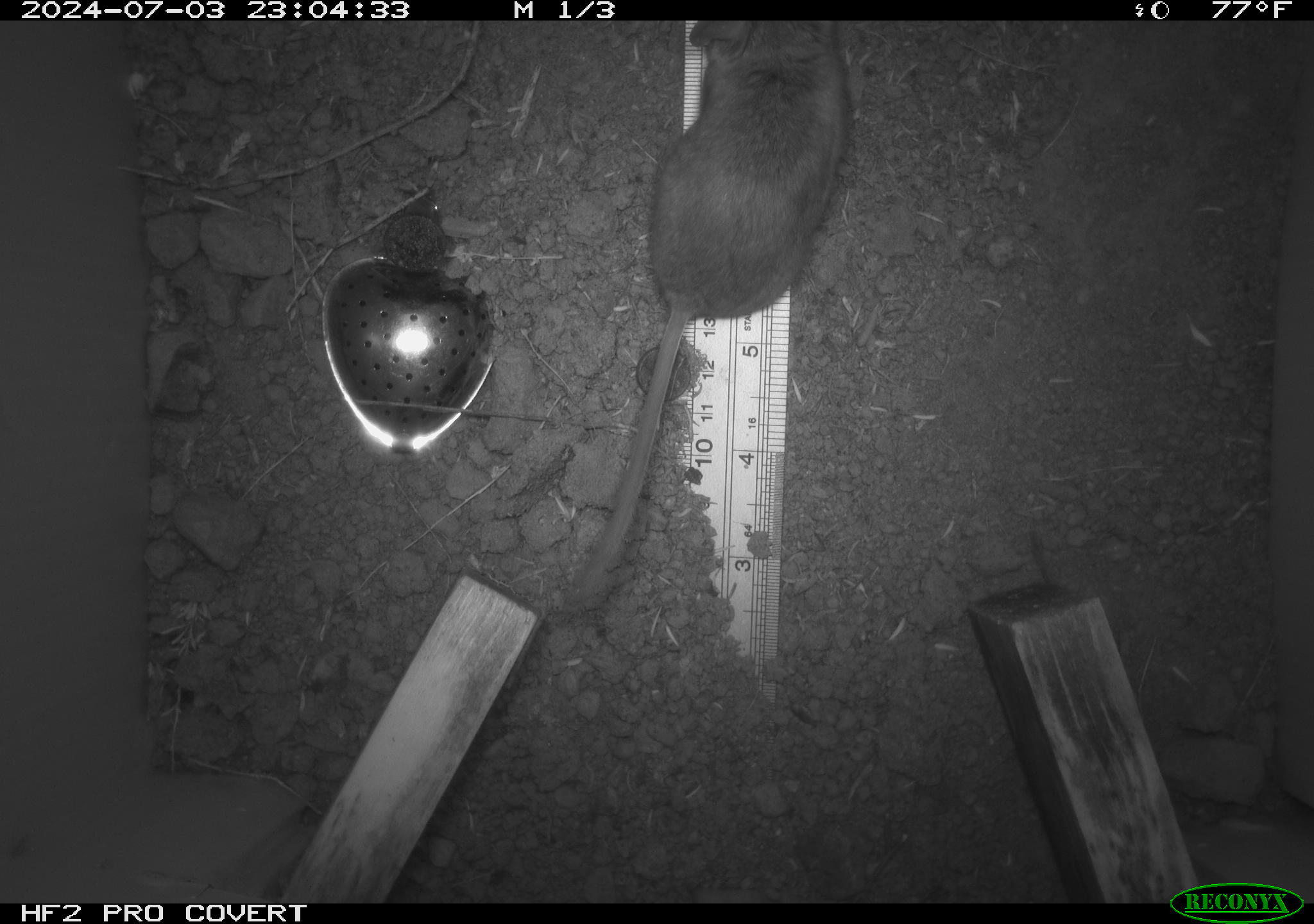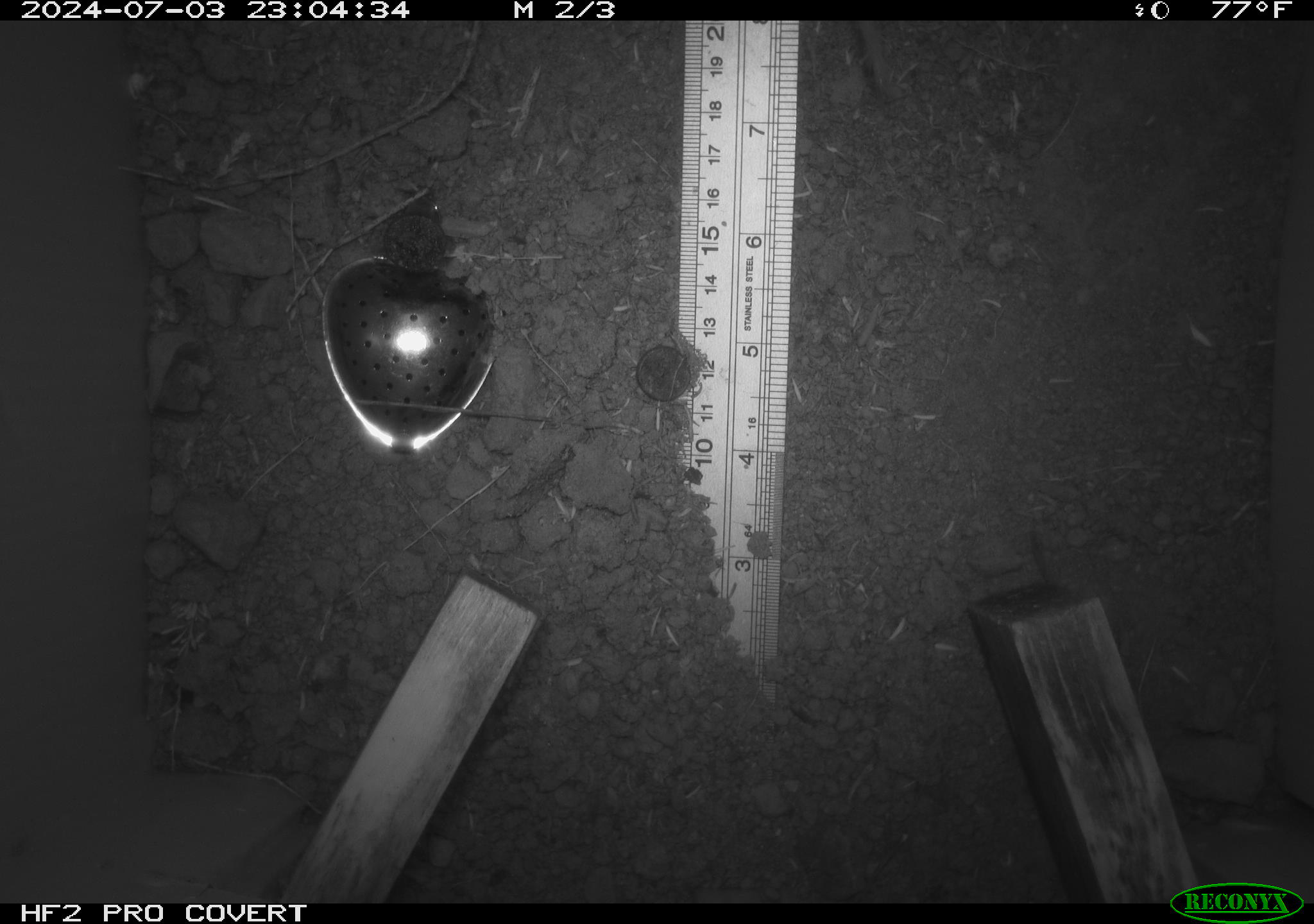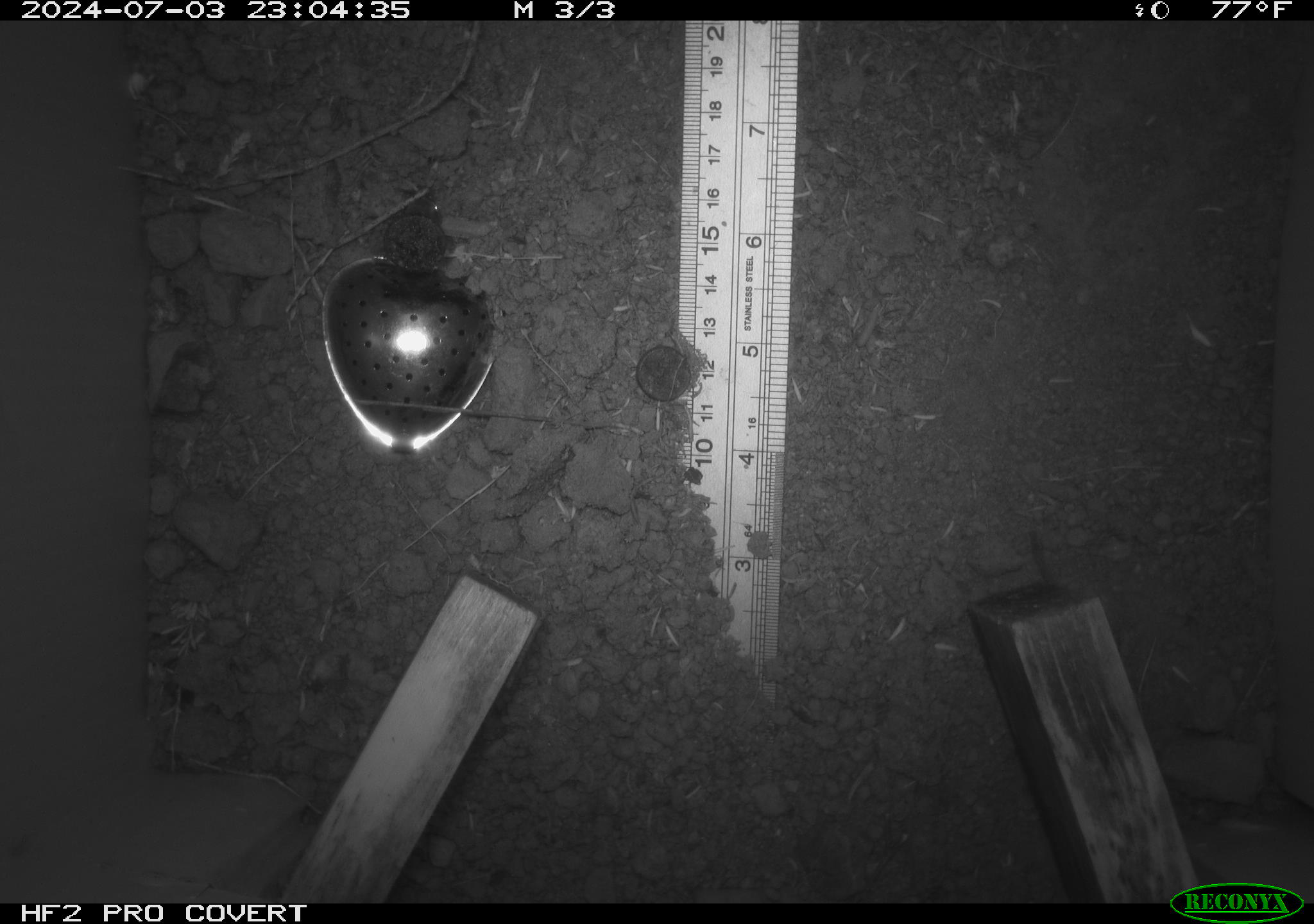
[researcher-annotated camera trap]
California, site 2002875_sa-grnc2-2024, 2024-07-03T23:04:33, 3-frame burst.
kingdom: Animalia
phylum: Chordata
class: Mammalia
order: Rodentia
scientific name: Rodentia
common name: rodent